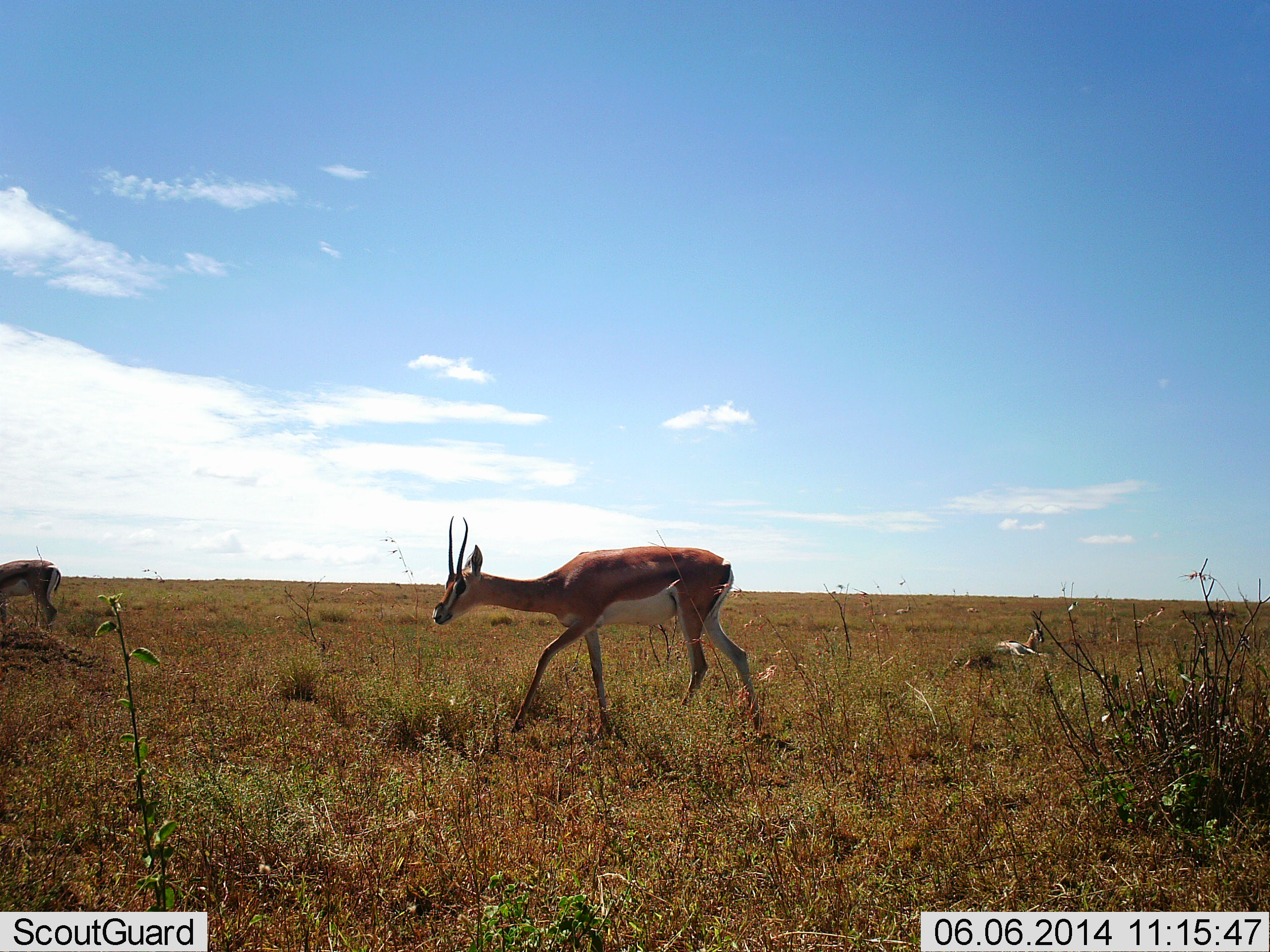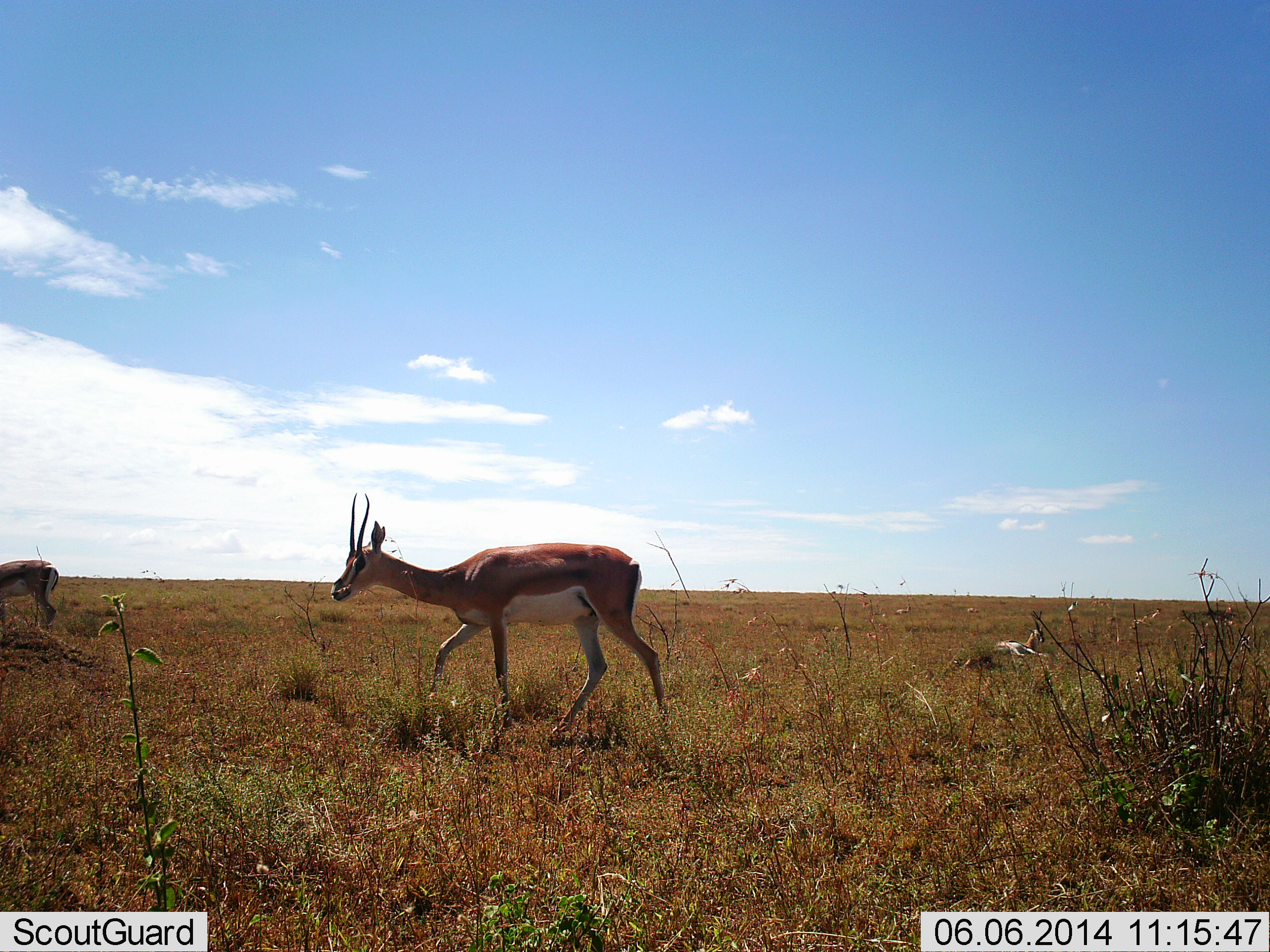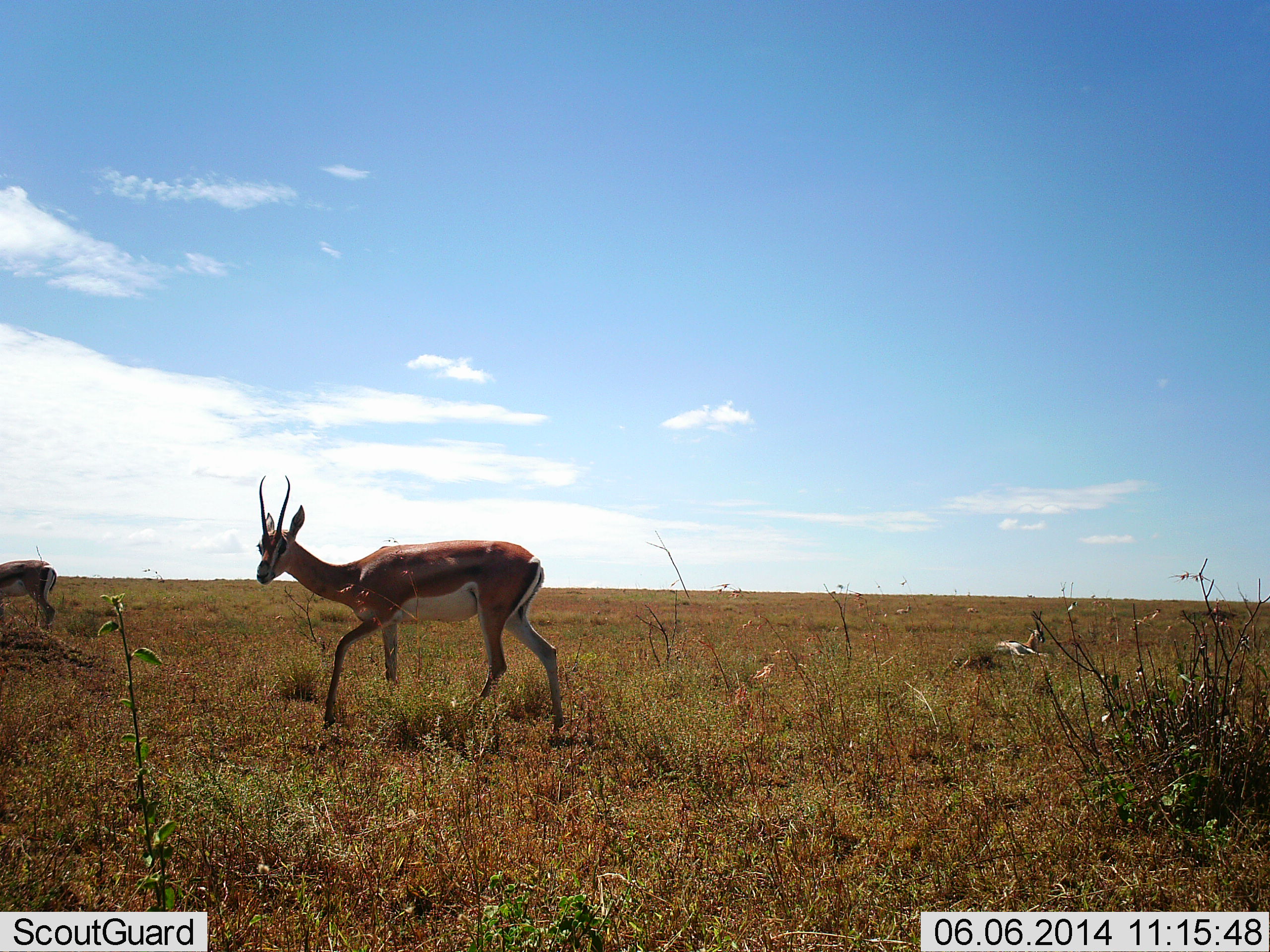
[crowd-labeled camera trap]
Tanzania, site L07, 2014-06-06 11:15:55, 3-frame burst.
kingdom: Animalia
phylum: Chordata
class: Mammalia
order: Artiodactyla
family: Bovidae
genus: Nanger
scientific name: Nanger granti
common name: grant's gazelle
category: gazellegrants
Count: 2.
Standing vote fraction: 50%.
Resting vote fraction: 20%.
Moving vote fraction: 90%.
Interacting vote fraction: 0%.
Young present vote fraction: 0%.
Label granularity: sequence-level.